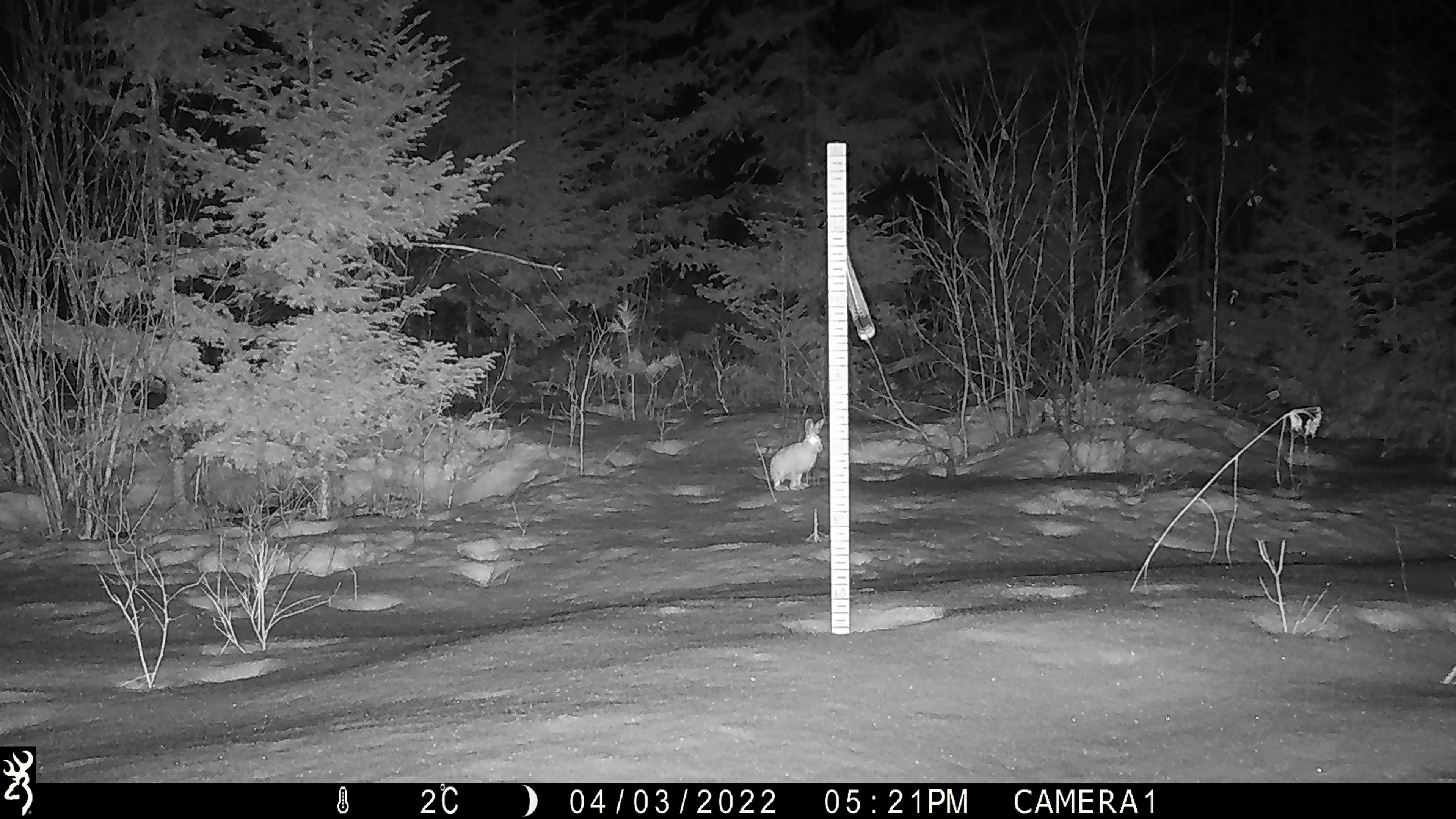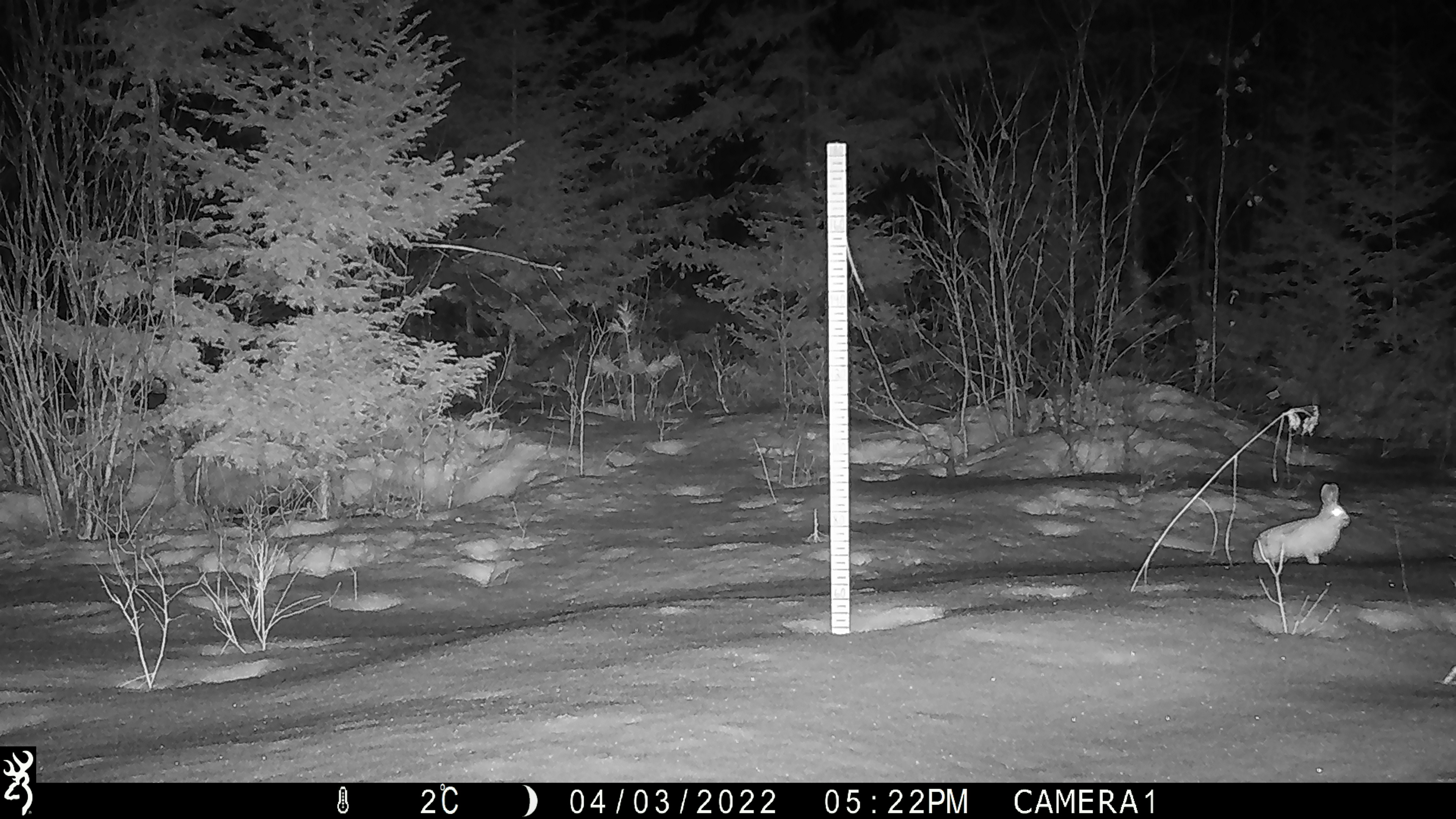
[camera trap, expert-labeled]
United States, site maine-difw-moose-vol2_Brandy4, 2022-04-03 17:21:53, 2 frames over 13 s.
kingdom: Animalia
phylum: Chordata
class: Mammalia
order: Lagomorpha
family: Leporidae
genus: Lepus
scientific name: Lepus americanus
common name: snowshoe hare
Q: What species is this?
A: Snowshoe hare (Lepus americanus).